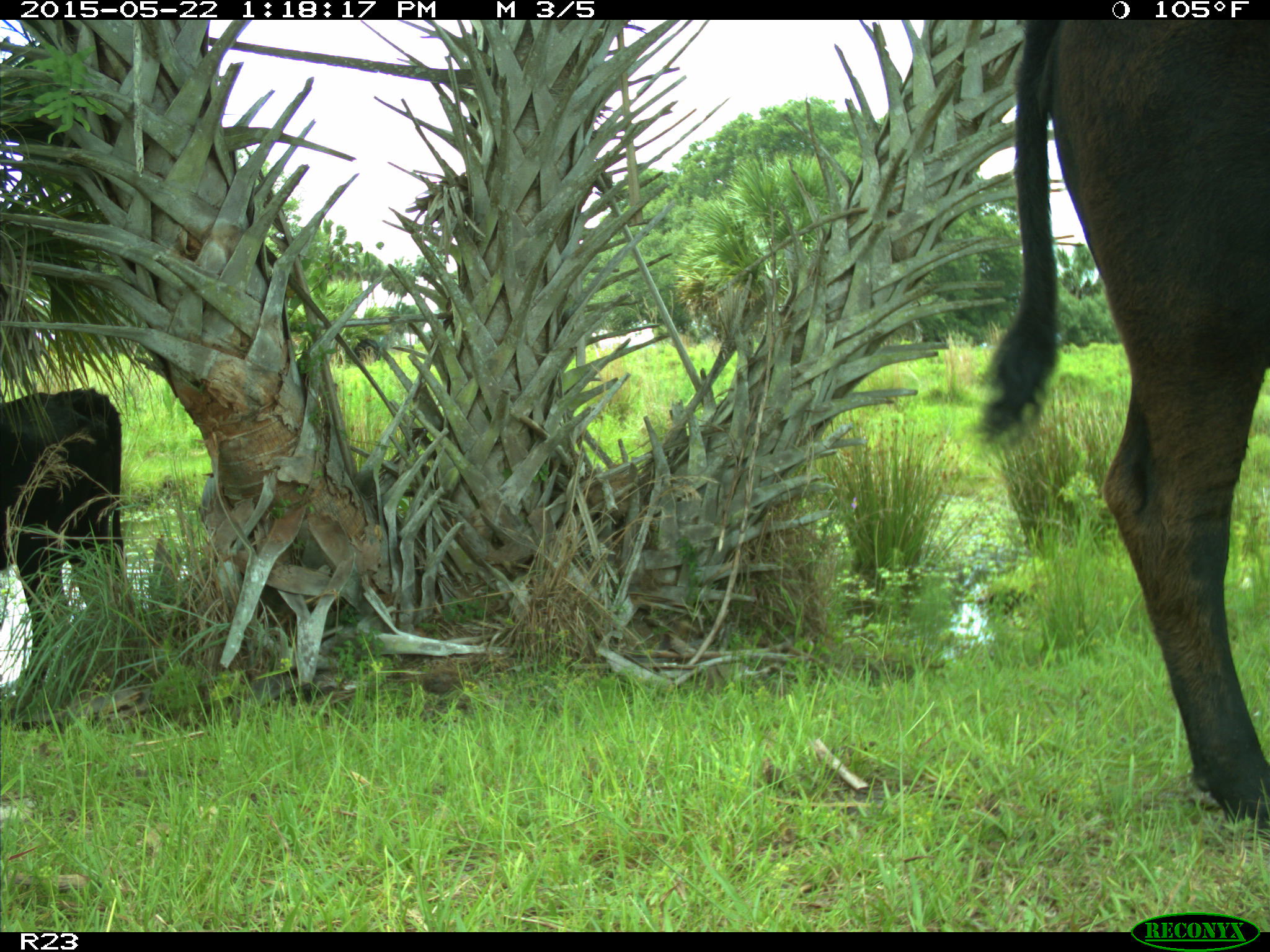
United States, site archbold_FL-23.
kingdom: Animalia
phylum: Chordata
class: Mammalia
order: Artiodactyla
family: Bovidae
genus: Bos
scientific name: Bos taurus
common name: domestic cow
Bos taurus (domestic cow).